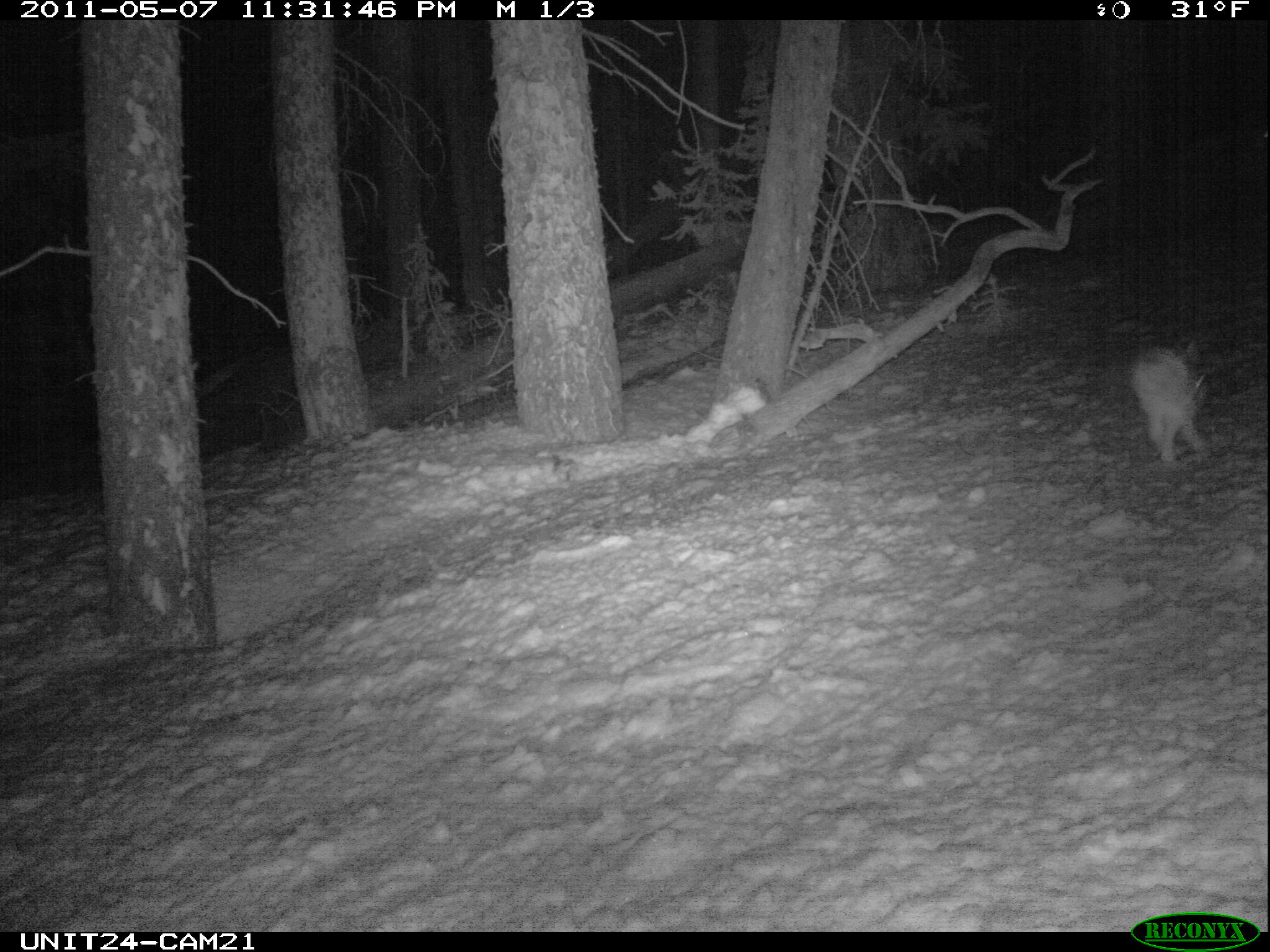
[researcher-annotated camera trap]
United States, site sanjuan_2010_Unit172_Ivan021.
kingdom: Animalia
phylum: Chordata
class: Mammalia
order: Lagomorpha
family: Leporidae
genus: Lepus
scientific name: Lepus americanus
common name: snowshoe hare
Lepus americanus (snowshoe hare).